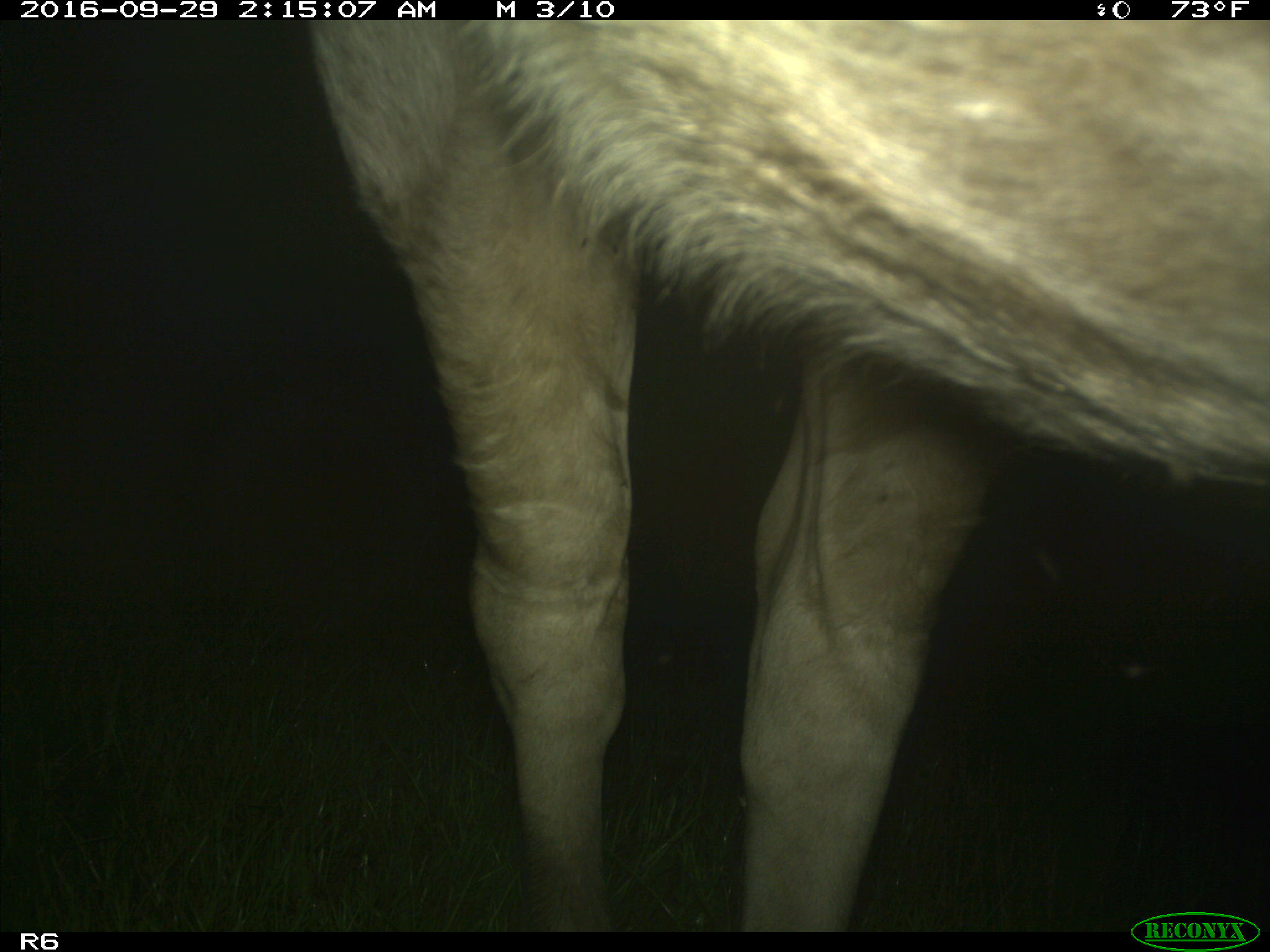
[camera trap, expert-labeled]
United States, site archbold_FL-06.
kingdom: Animalia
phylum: Chordata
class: Mammalia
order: Artiodactyla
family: Bovidae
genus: Bos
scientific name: Bos taurus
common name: domestic cow